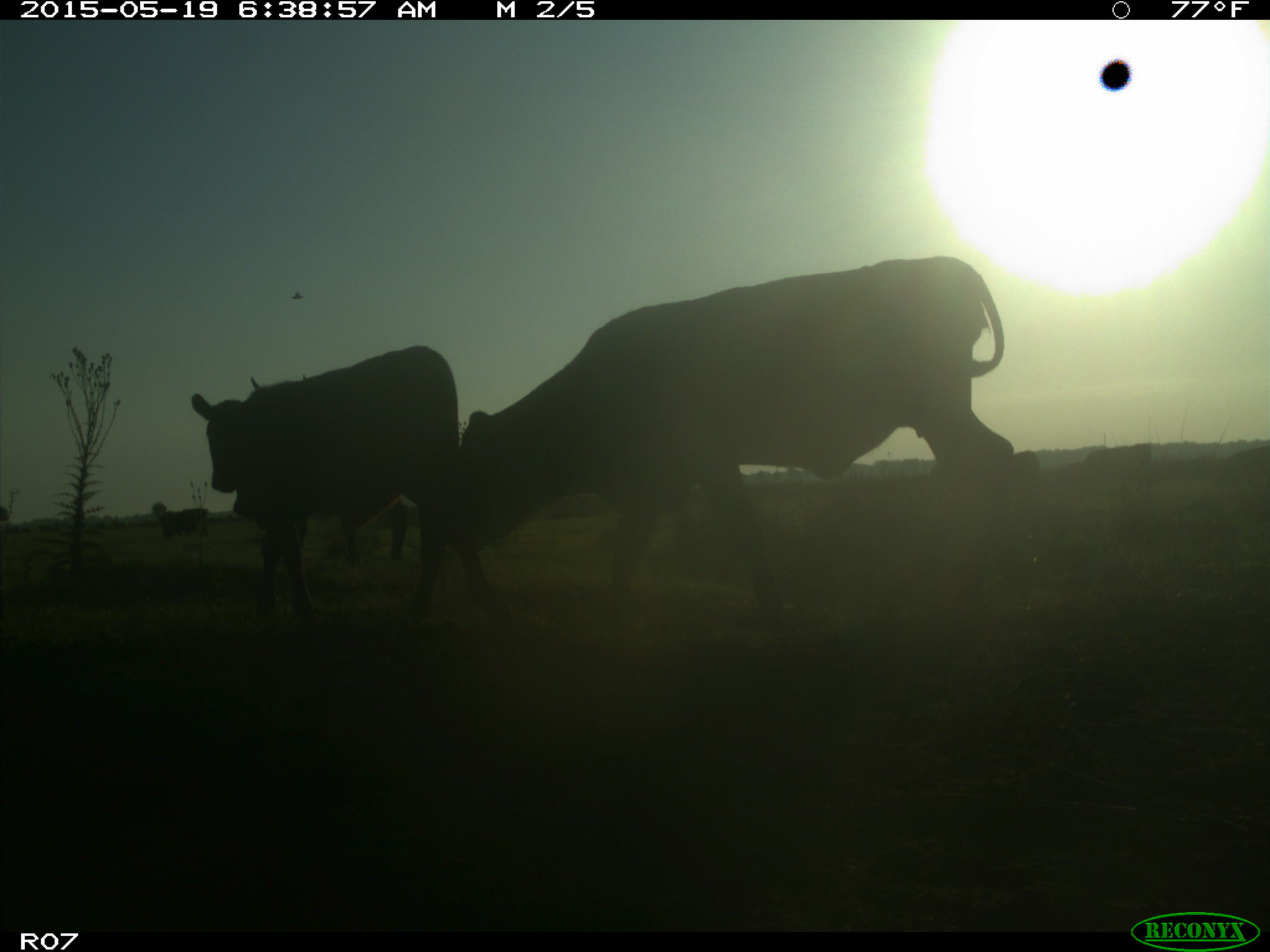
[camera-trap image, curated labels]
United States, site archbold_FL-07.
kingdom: Animalia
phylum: Chordata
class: Mammalia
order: Artiodactyla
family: Bovidae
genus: Bos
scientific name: Bos taurus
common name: domestic cow